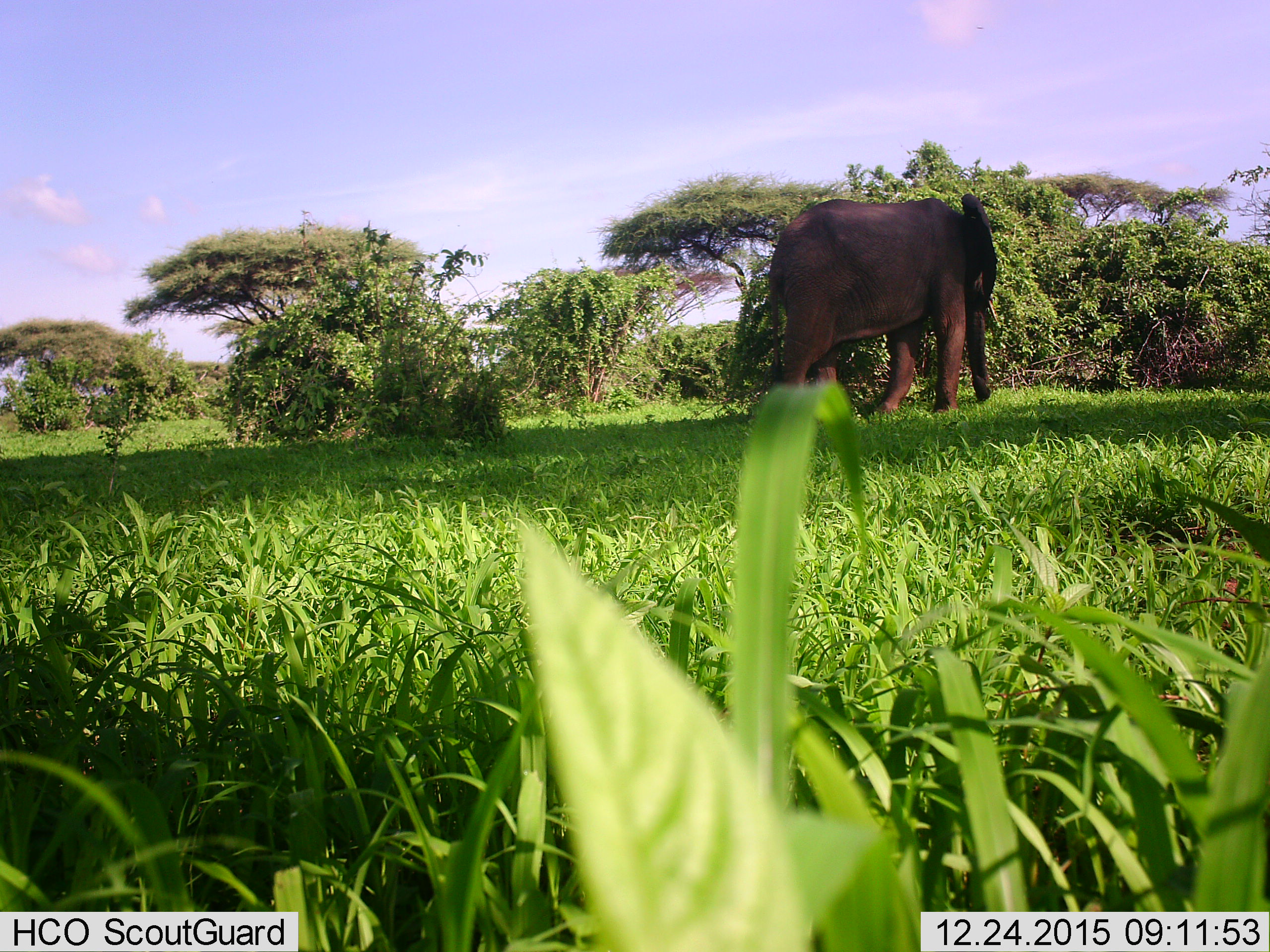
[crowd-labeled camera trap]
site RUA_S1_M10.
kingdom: Animalia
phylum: Chordata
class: Mammalia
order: Proboscidea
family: Elephantidae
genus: Loxodonta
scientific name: Loxodonta africana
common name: african bush elephant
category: elephant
Elephant (african bush elephant) (Loxodonta africana), count 1. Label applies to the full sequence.